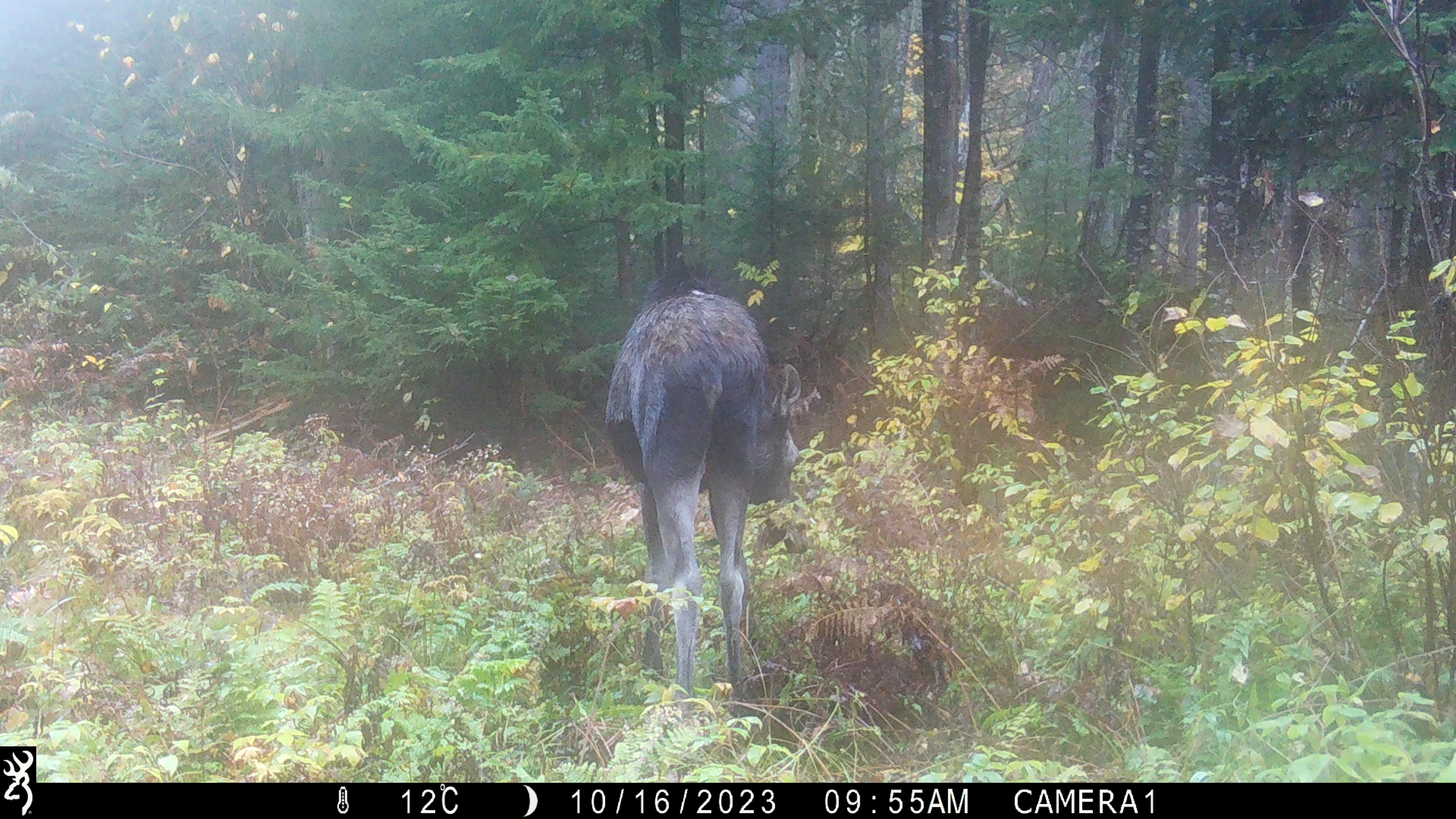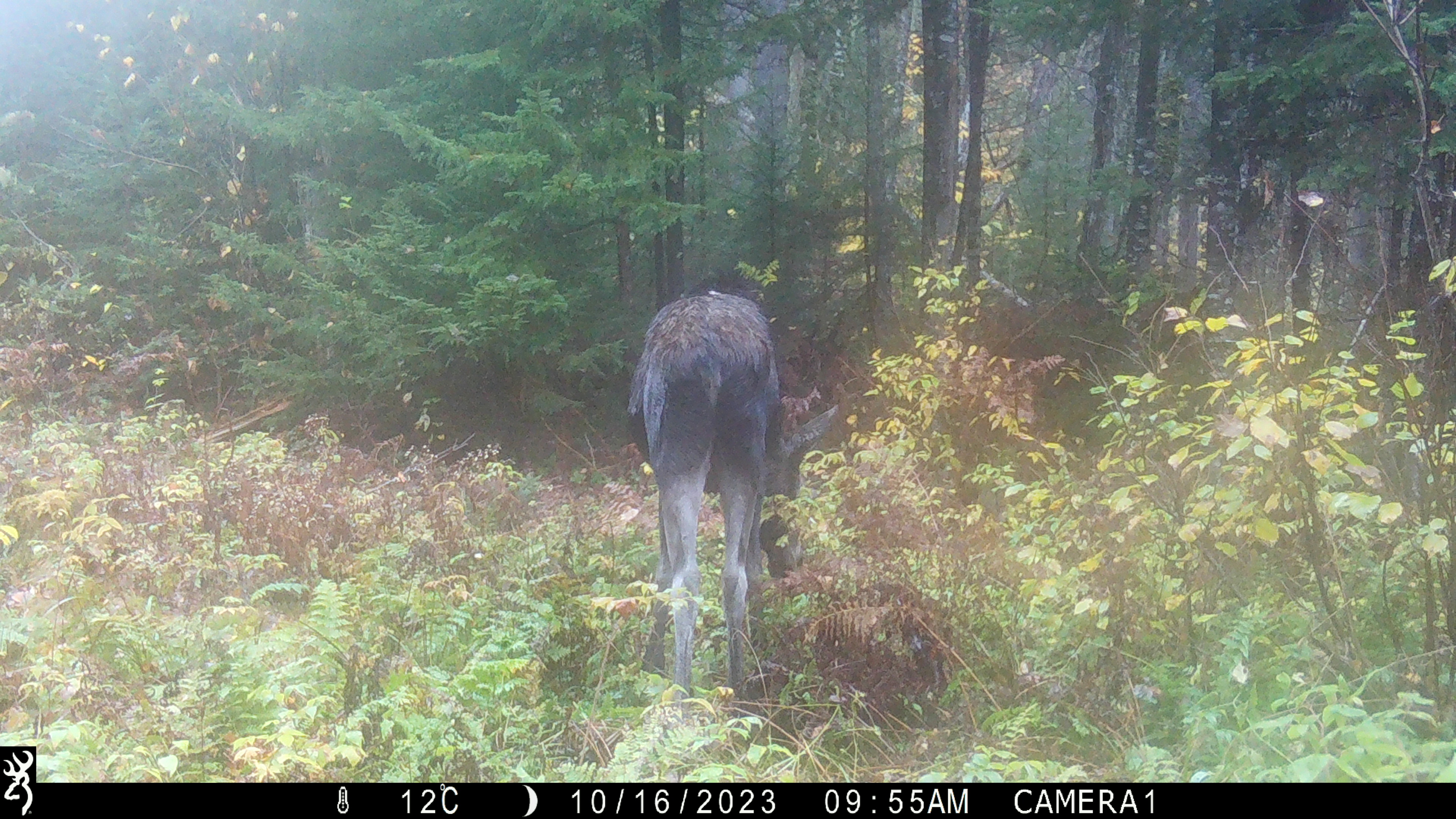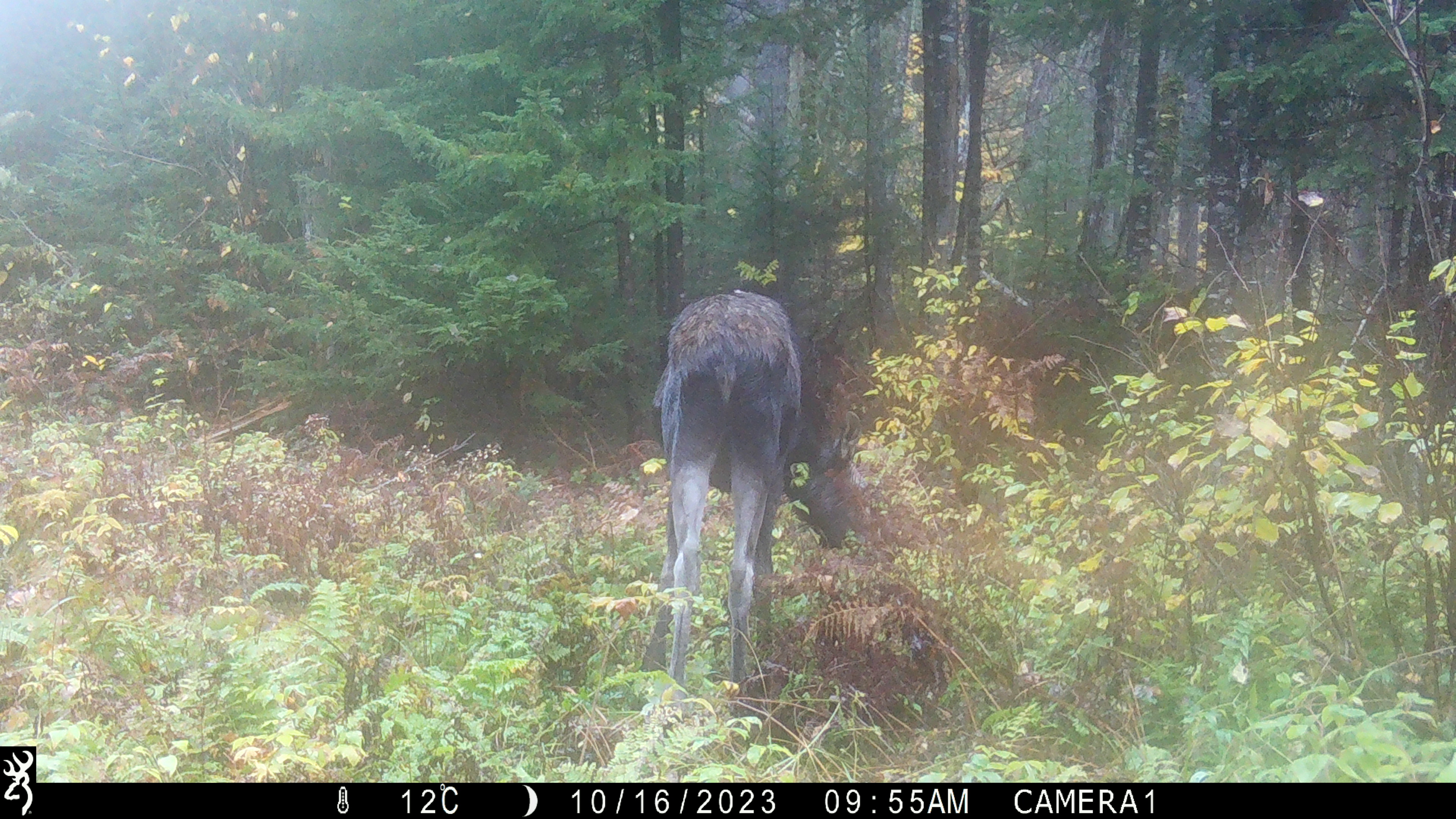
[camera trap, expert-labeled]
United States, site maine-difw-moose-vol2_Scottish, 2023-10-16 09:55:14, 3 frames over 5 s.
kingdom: Animalia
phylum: Chordata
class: Mammalia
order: Artiodactyla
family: Cervidae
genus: Alces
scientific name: Alces alces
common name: moose